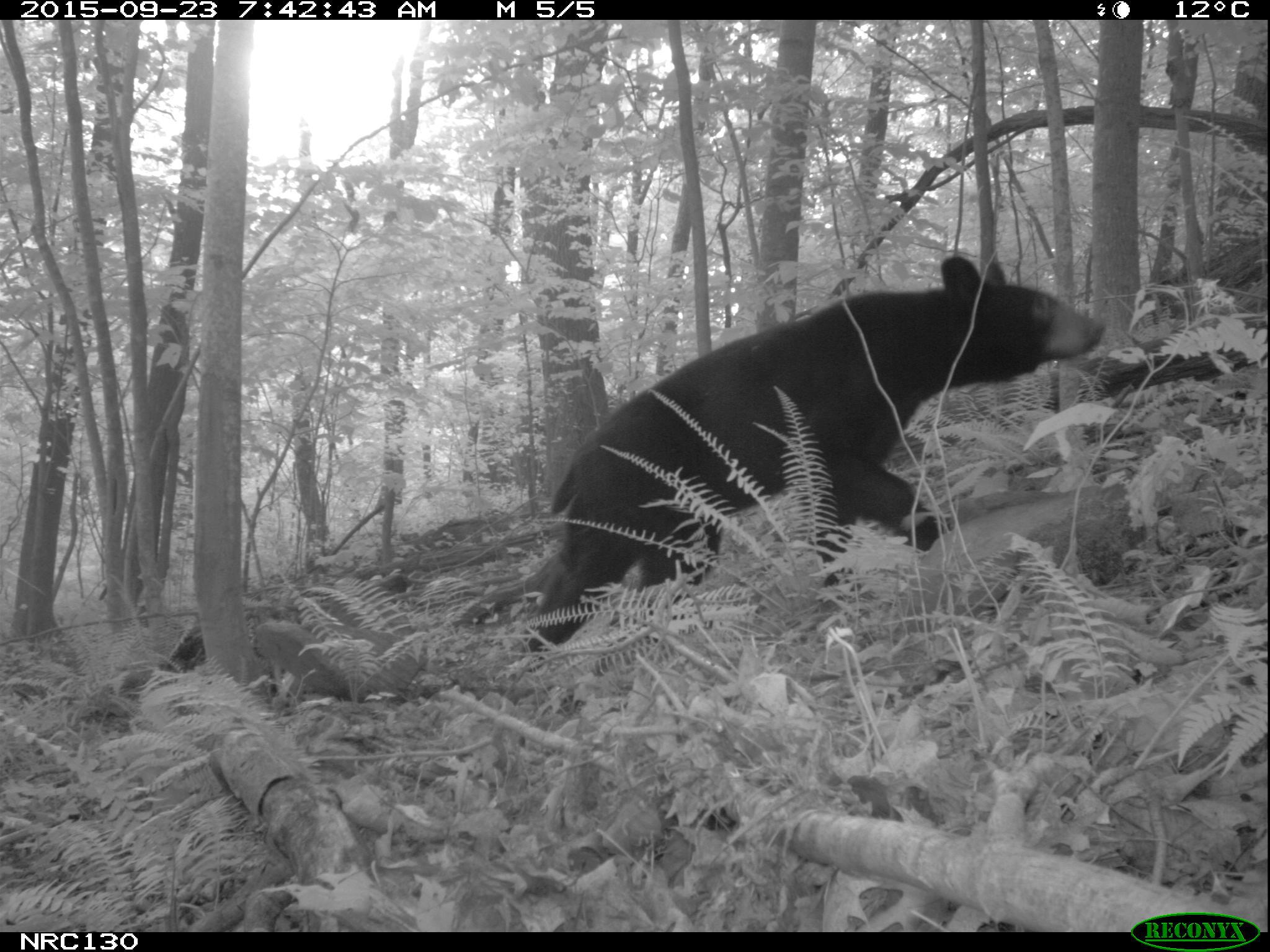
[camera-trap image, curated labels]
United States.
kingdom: Animalia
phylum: Chordata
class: Mammalia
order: Carnivora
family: Ursidae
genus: Ursus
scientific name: Ursus americanus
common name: american black bear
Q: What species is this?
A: American Black Bear (Ursus americanus).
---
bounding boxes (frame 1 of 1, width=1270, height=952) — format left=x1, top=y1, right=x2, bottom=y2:
American Black Bear: left=497, top=252, right=1138, bottom=637